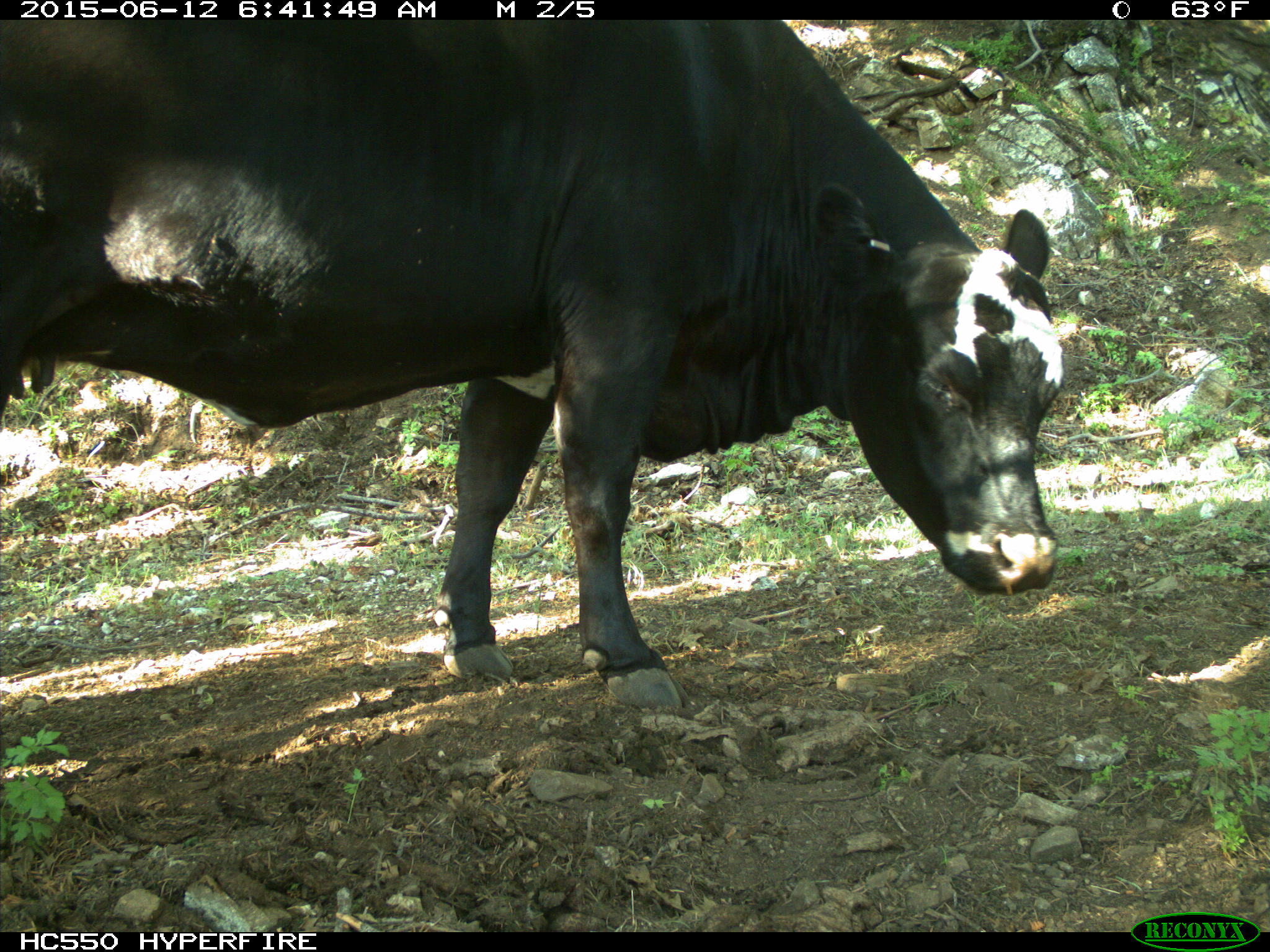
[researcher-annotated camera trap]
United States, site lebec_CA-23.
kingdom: Animalia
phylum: Chordata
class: Mammalia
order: Artiodactyla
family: Bovidae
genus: Bos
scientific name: Bos taurus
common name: domestic cow